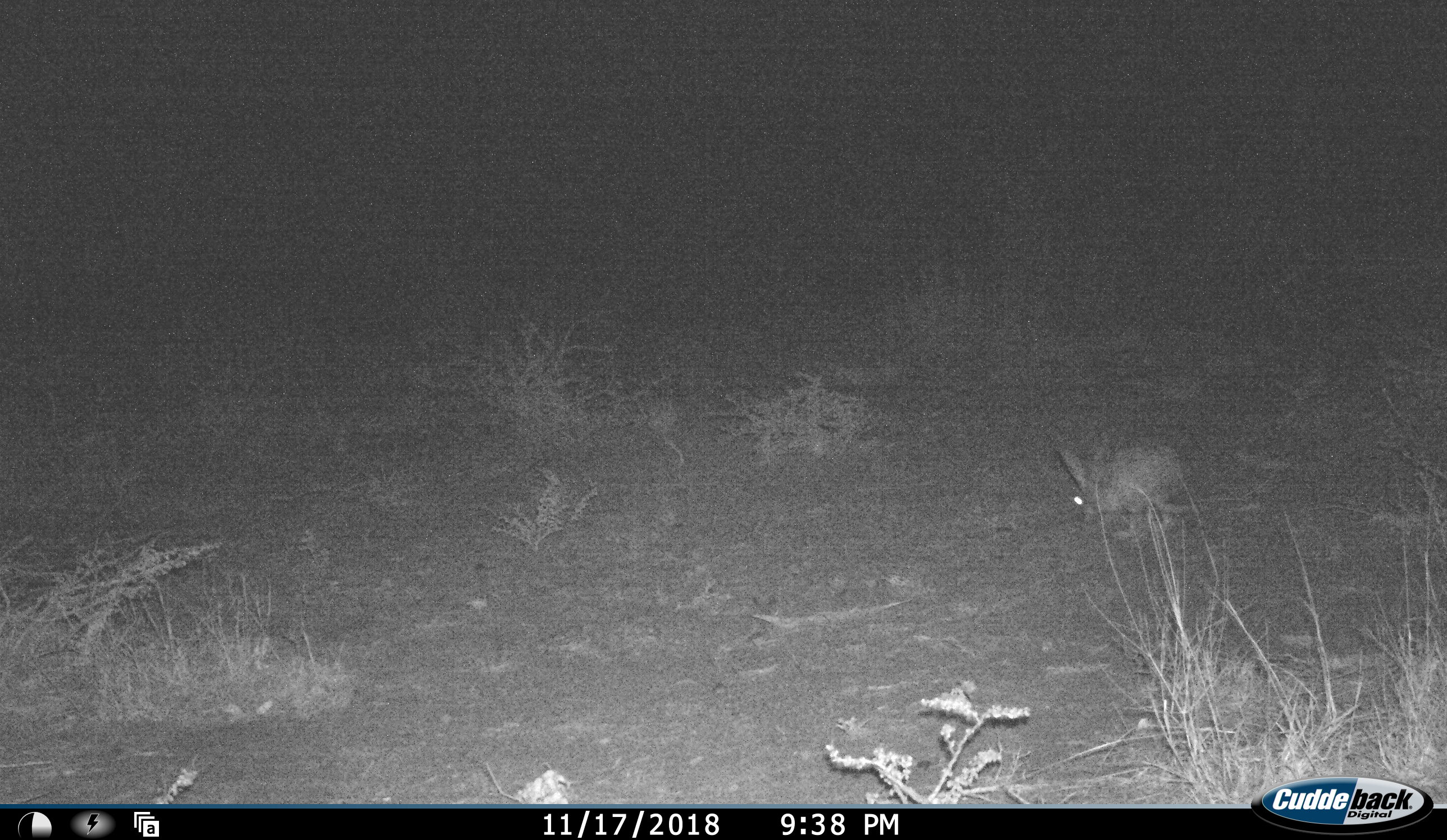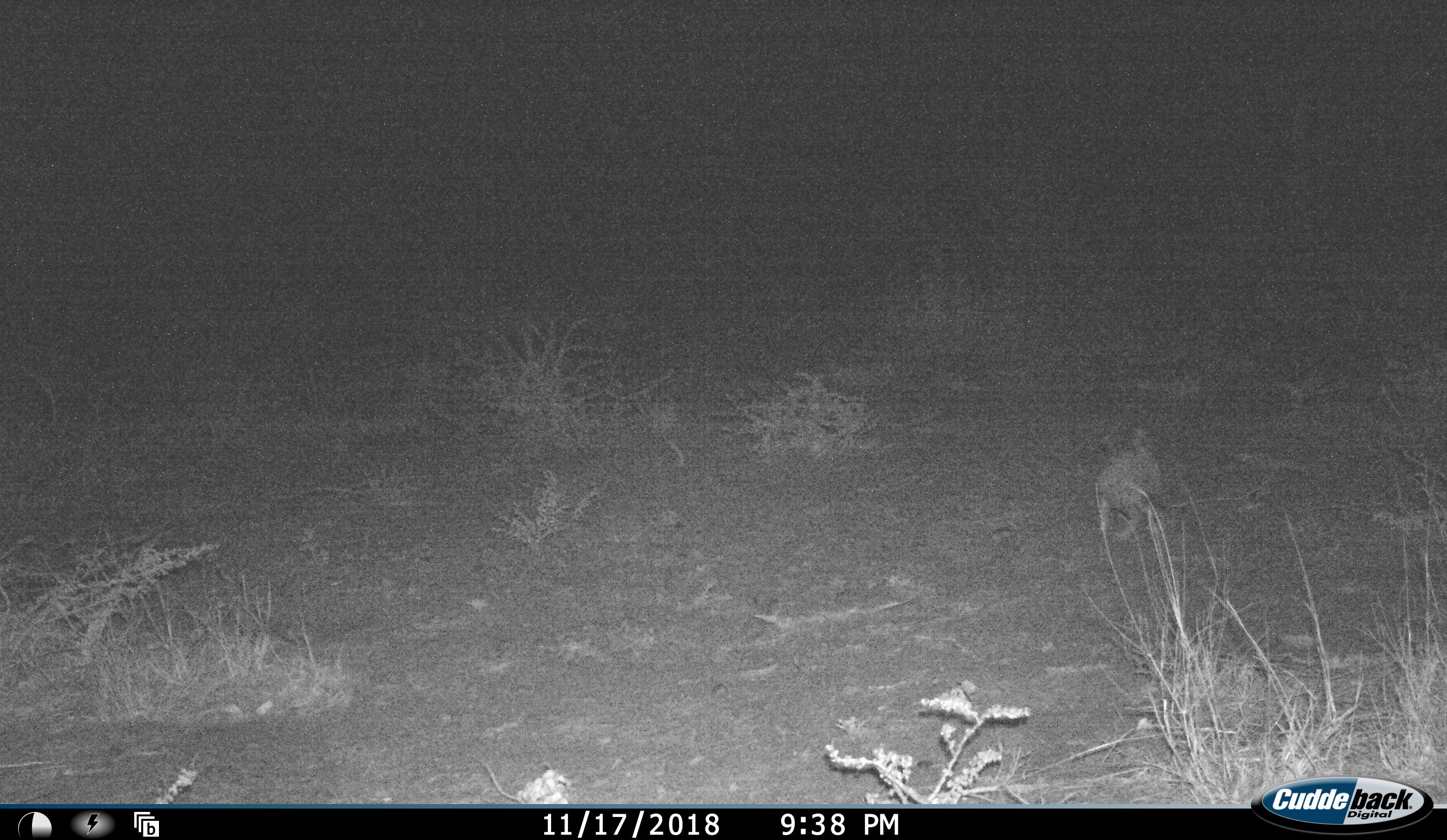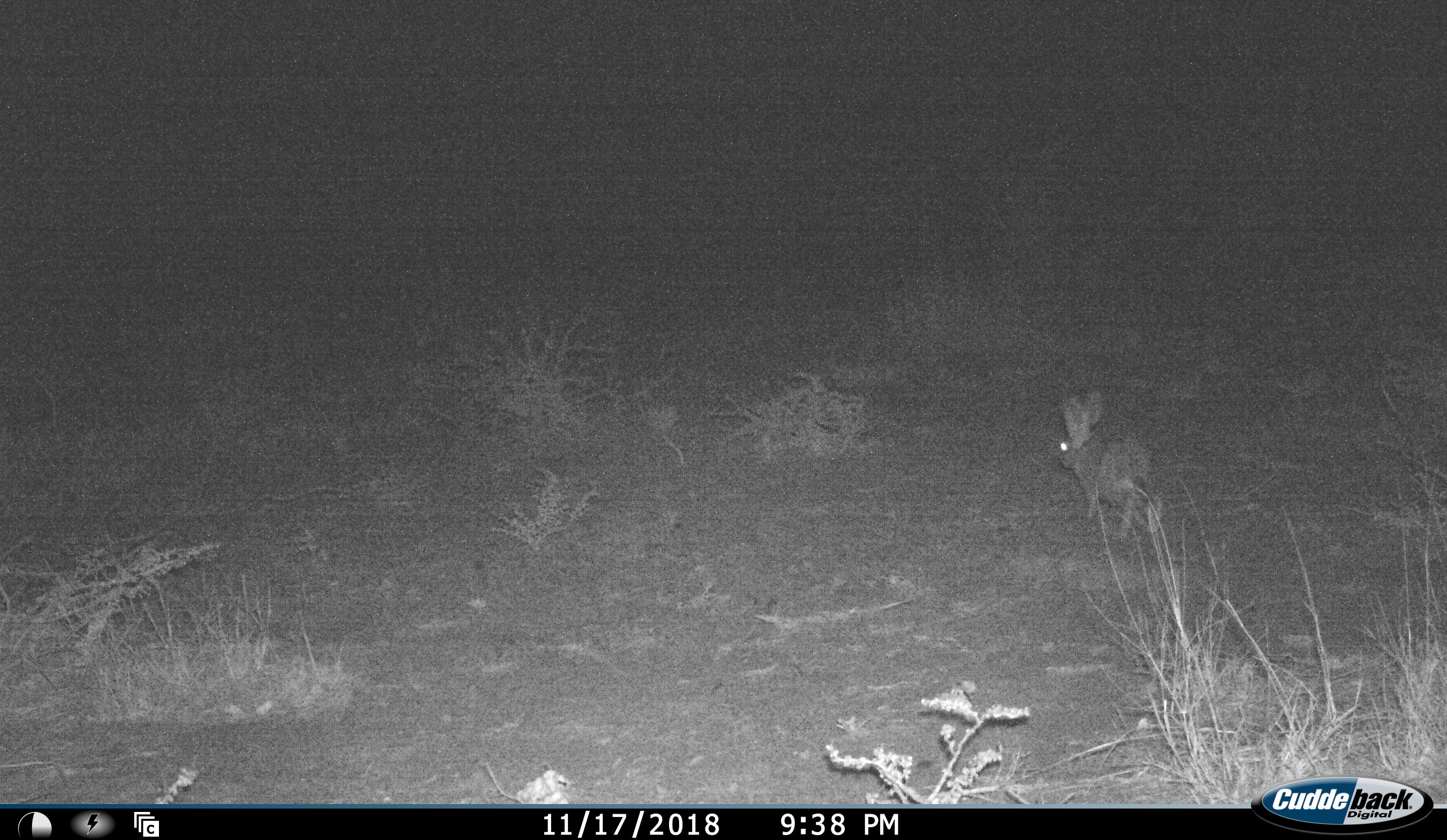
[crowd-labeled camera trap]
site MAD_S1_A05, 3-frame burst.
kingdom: Animalia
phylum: Chordata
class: Mammalia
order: Lagomorpha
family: Leporidae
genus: Lepus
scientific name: Lepus capensis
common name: cape hare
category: harecape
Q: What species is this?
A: Harecape (cape hare) (Lepus capensis).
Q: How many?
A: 1.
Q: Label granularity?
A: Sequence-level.